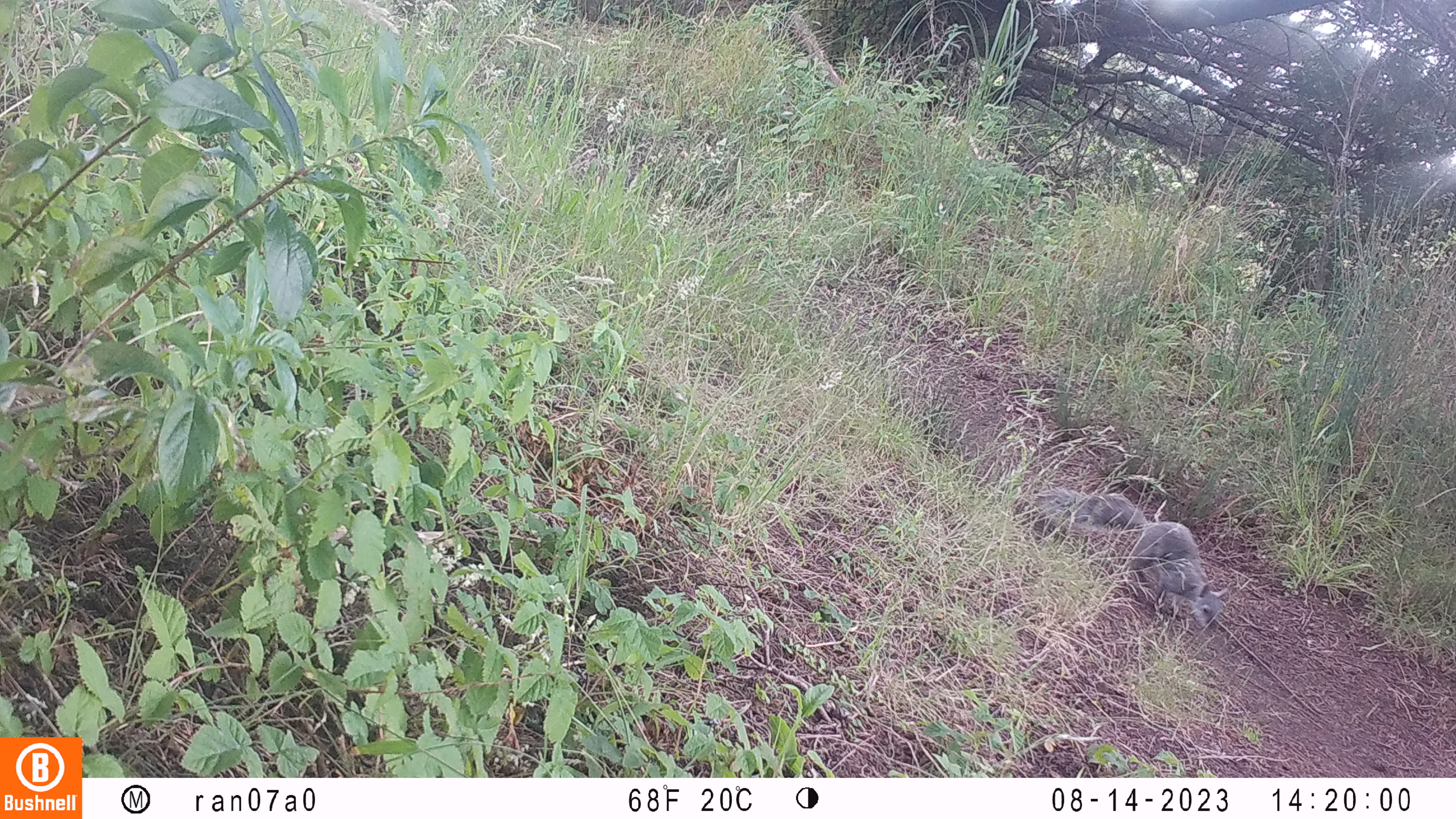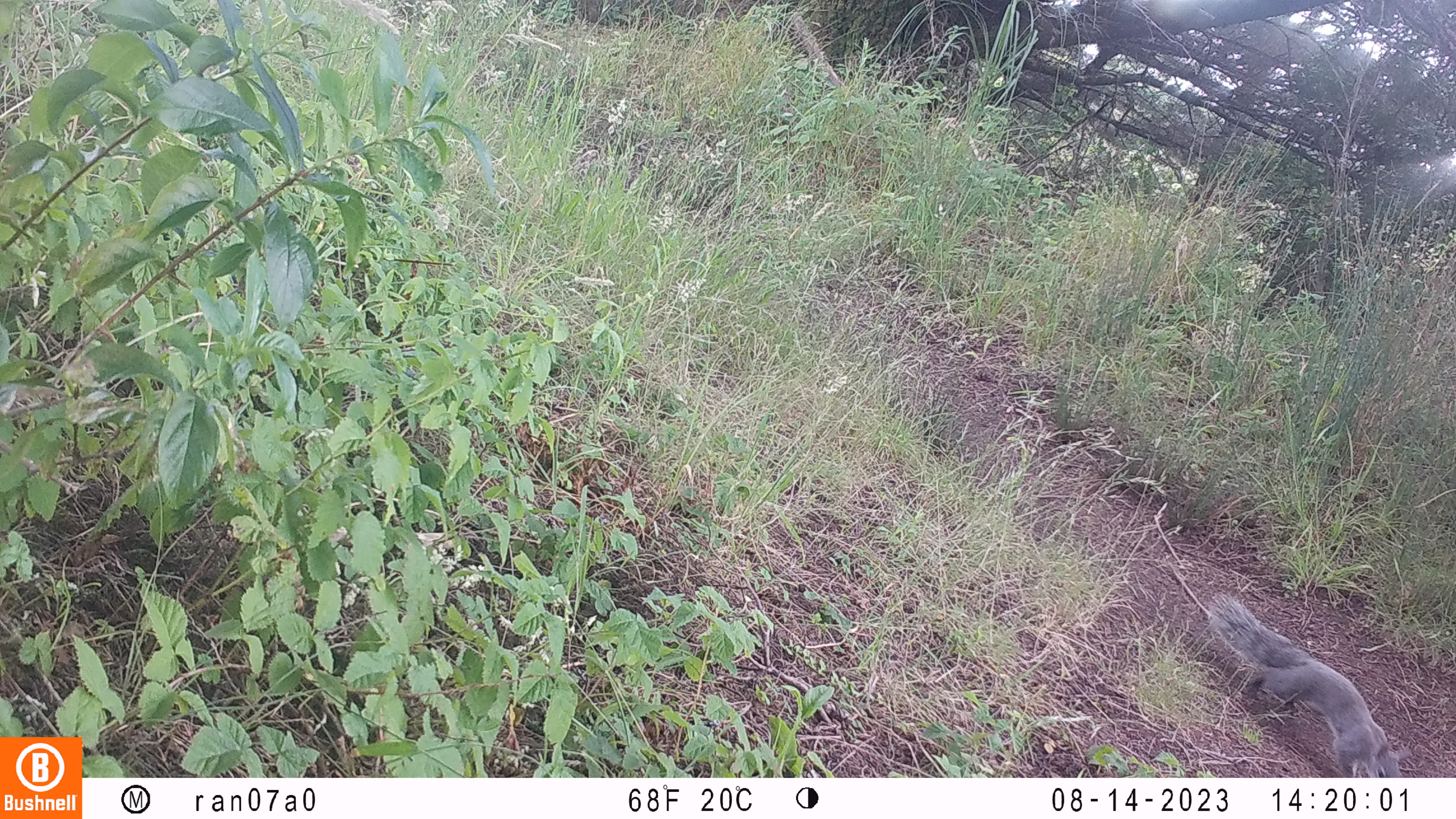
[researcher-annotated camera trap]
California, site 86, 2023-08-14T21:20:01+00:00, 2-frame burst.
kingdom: Animalia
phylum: Chordata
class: Mammalia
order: Rodentia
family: Sciuridae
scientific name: Sciuridae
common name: squirrel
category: unknown squirrel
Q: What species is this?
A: Unknown squirrel (squirrel) (Sciuridae).